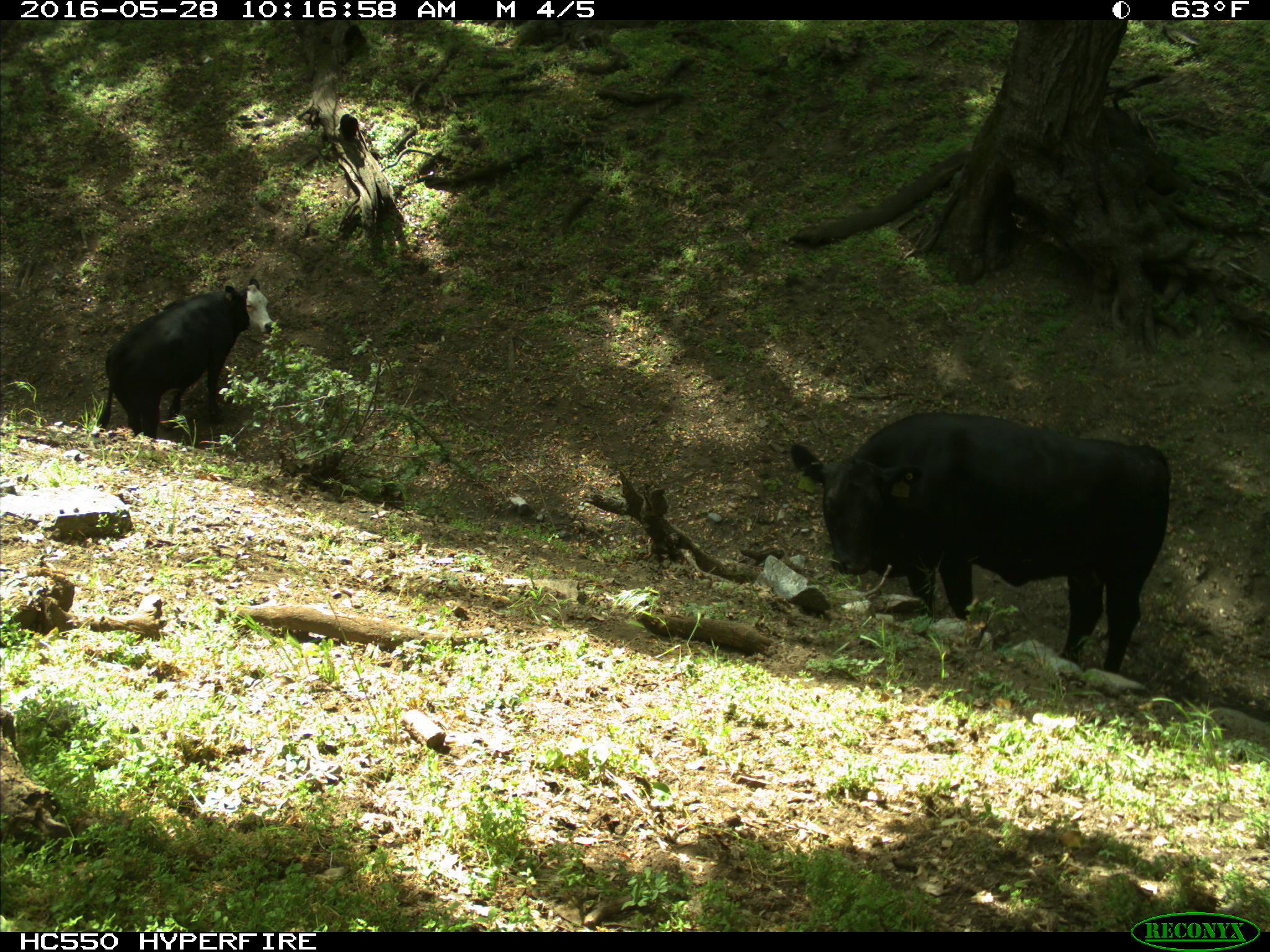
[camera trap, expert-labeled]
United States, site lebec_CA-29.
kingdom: Animalia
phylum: Chordata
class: Mammalia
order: Artiodactyla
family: Bovidae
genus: Bos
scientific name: Bos taurus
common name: domestic cow